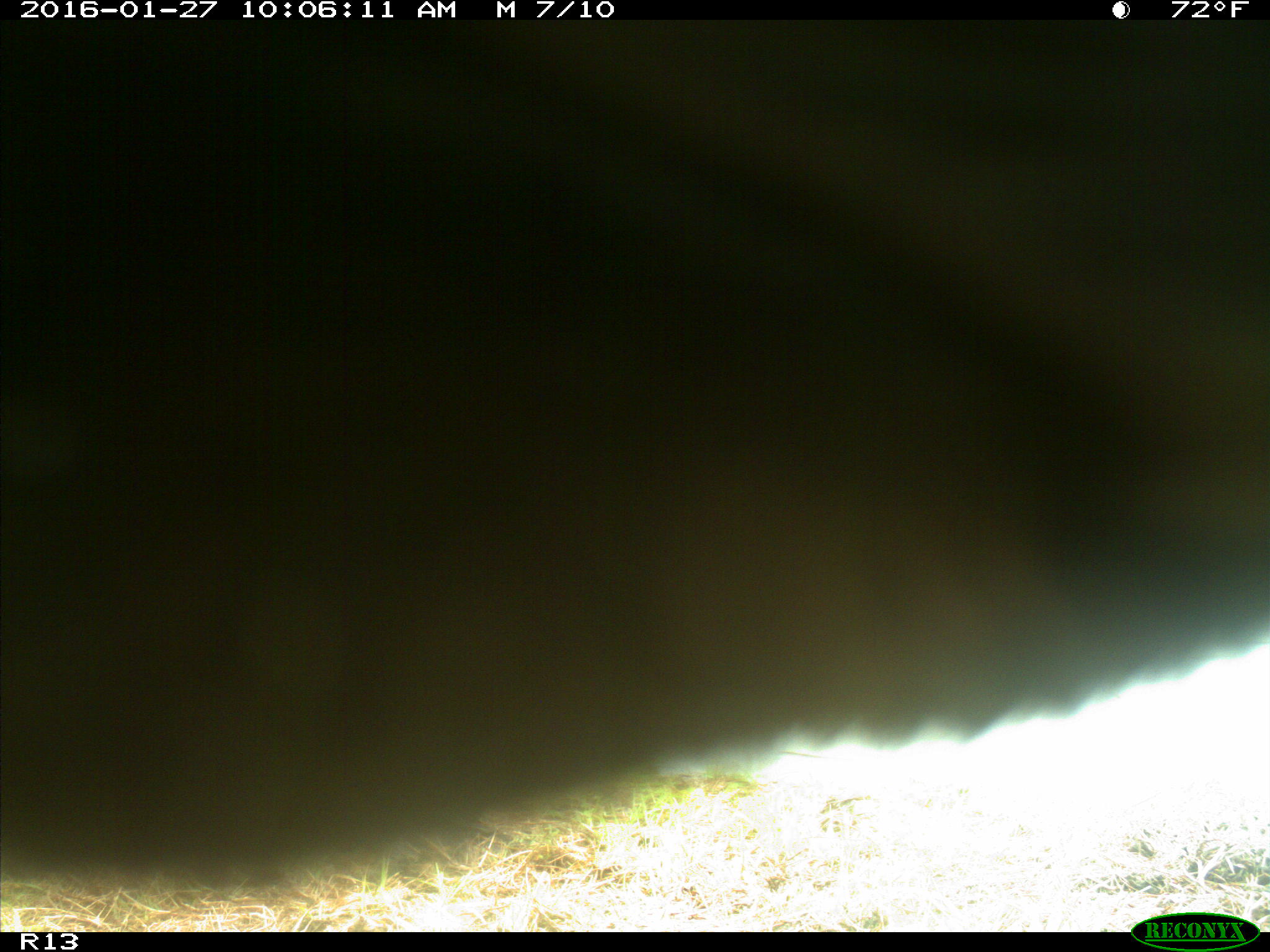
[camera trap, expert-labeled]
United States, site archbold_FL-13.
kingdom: Animalia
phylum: Chordata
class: Mammalia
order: Artiodactyla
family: Bovidae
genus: Bos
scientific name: Bos taurus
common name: domestic cow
Bos taurus (domestic cow).